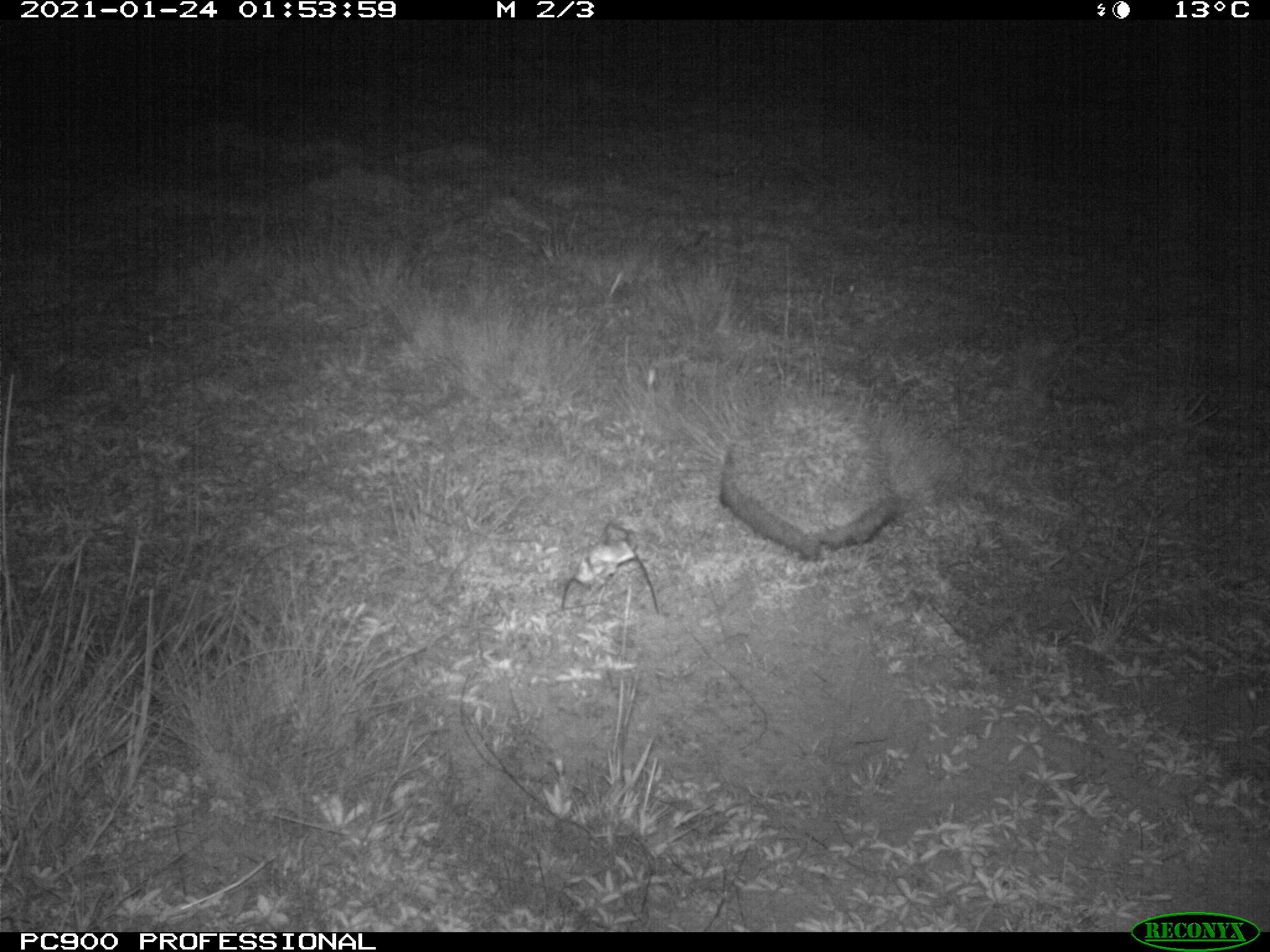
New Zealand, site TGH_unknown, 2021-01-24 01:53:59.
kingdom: Animalia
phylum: Chordata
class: Mammalia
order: Eulipotyphla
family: Erinaceidae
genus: Erinaceus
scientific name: Erinaceus europaeus europaeus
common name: european hedgehog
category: hedgehog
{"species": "hedgehog (european hedgehog) (Erinaceus europaeus europaeus)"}